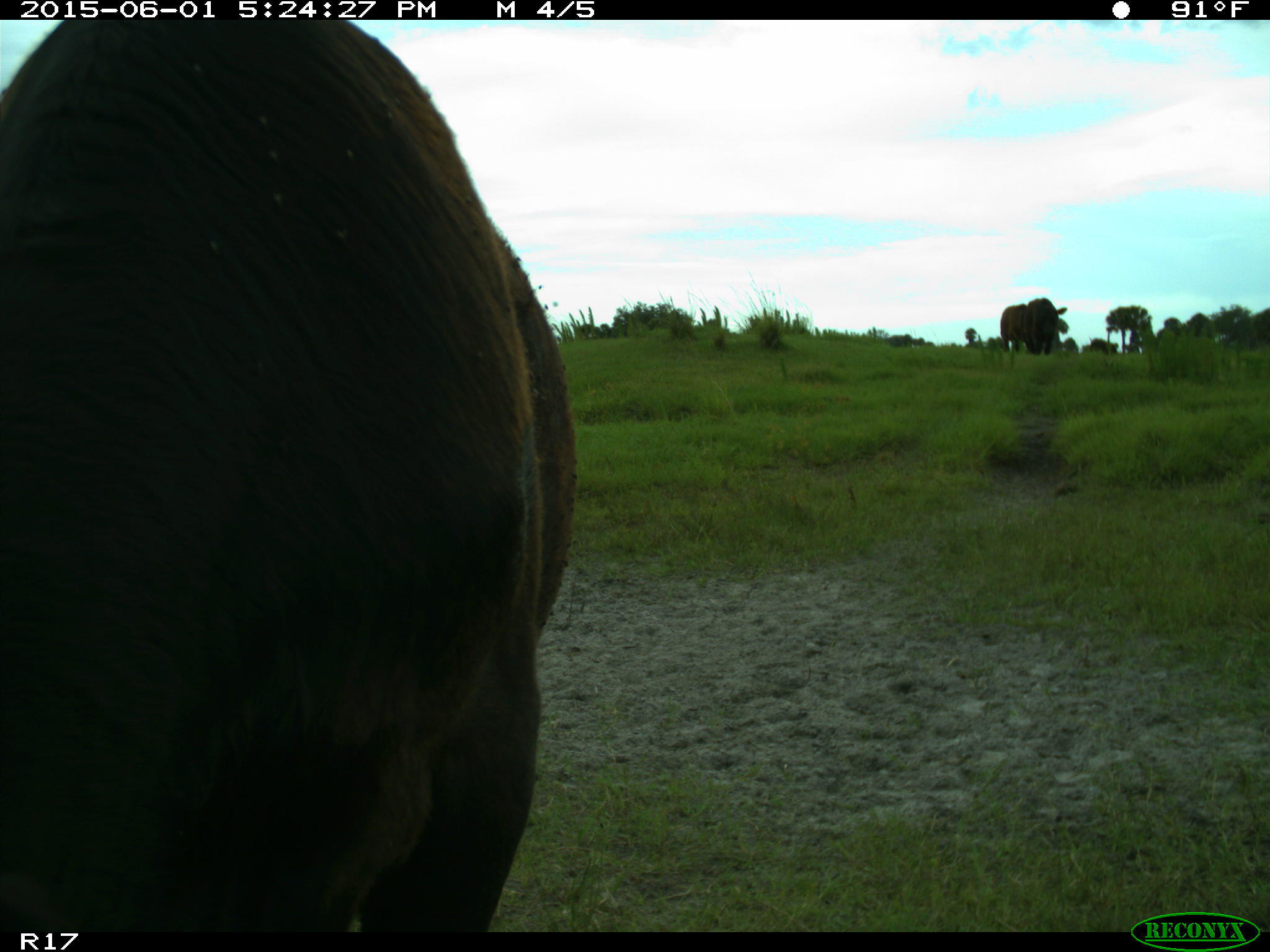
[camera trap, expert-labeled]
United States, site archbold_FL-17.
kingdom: Animalia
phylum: Chordata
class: Mammalia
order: Artiodactyla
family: Bovidae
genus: Bos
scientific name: Bos taurus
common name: domestic cow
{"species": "Bos taurus (domestic cow)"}